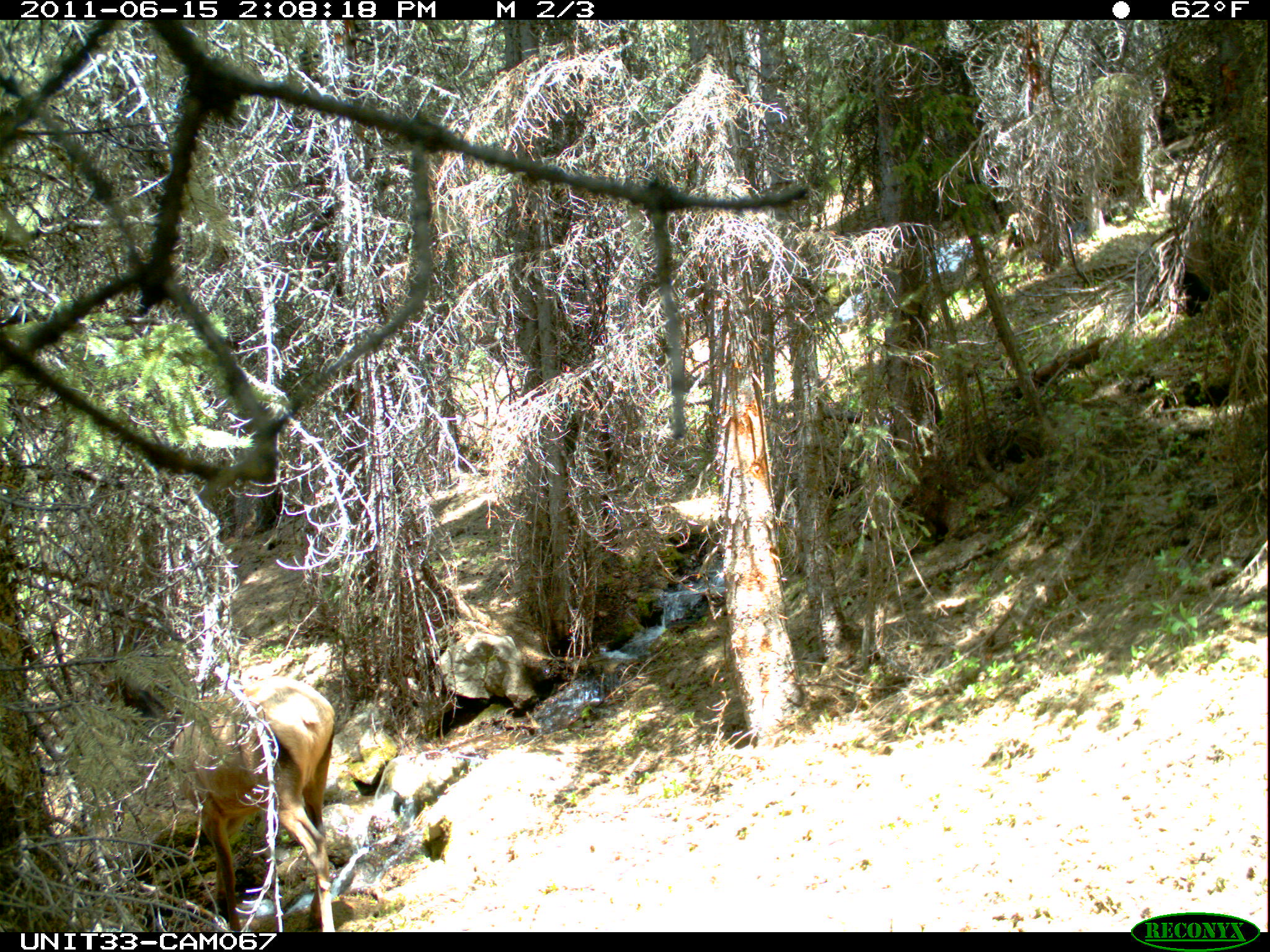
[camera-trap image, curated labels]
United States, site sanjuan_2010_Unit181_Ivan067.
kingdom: Animalia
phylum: Chordata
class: Mammalia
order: Artiodactyla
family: Cervidae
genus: Cervus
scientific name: Cervus elaphus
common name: red deer